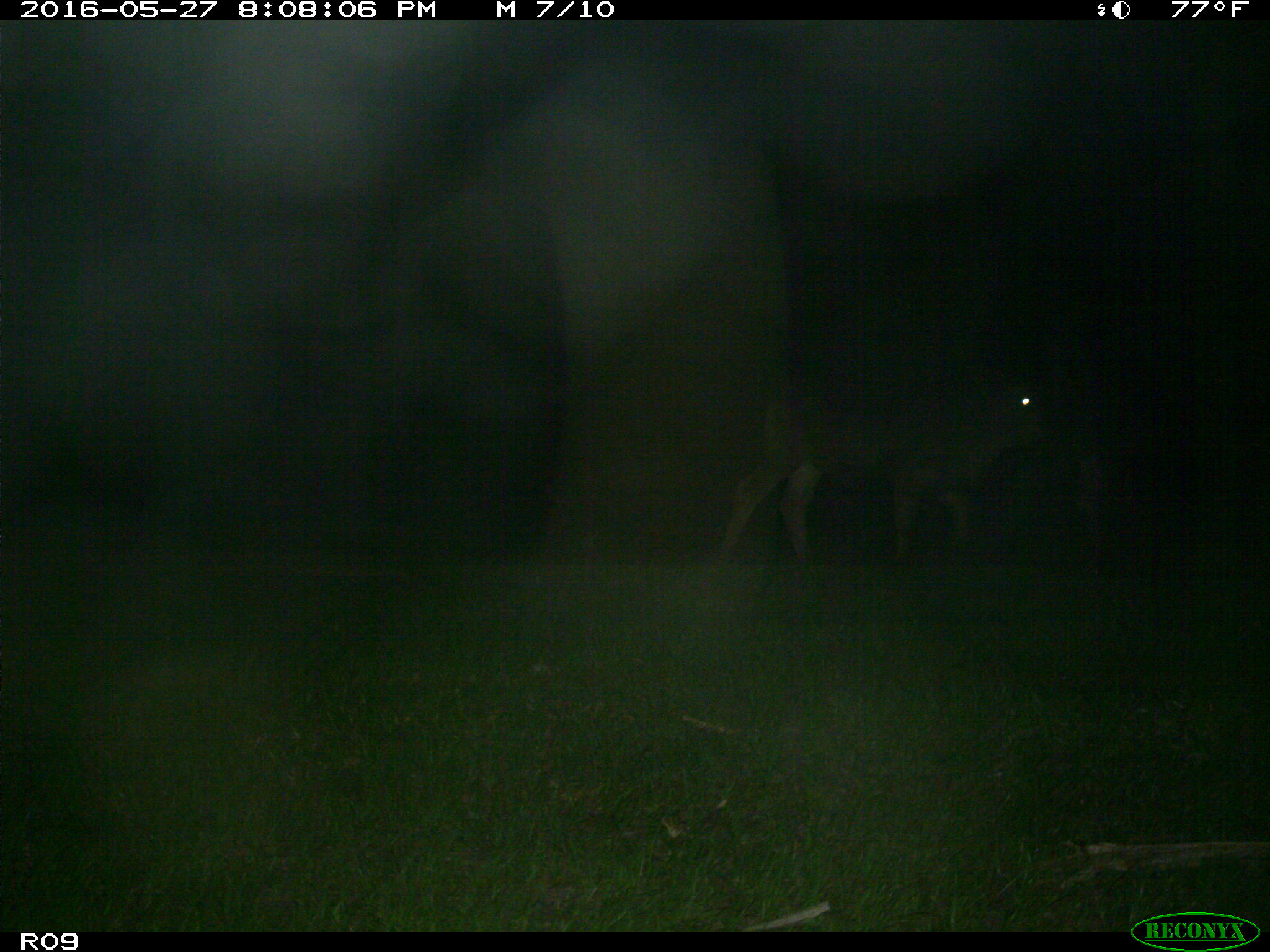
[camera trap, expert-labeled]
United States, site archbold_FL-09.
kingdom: Animalia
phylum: Chordata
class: Mammalia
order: Artiodactyla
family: Bovidae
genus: Bos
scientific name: Bos taurus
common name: domestic cow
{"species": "Bos taurus (domestic cow)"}